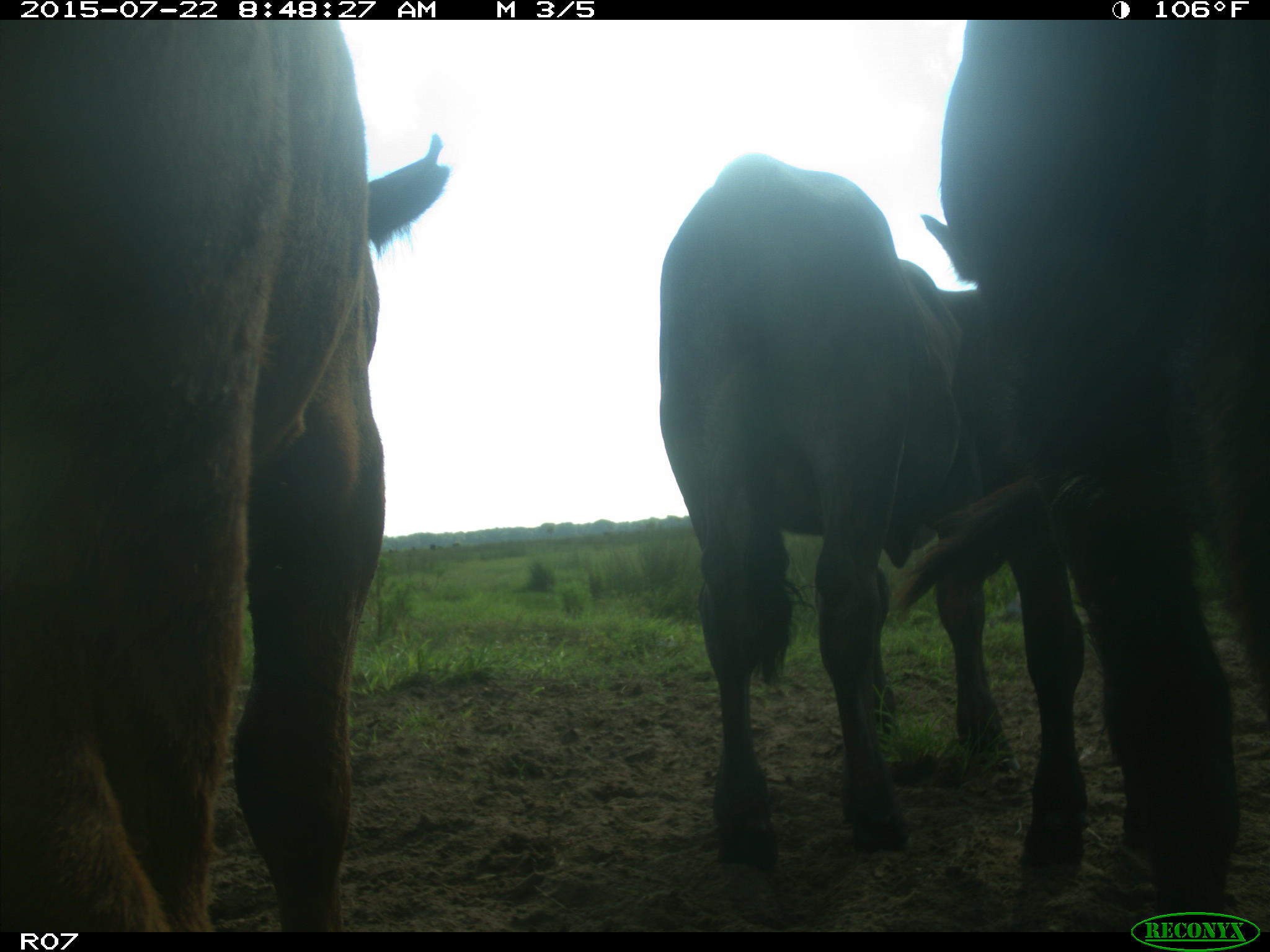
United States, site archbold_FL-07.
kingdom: Animalia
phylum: Chordata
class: Mammalia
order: Artiodactyla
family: Suidae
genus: Sus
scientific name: Sus scrofa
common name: wild boar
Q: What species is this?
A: Sus scrofa (wild boar).